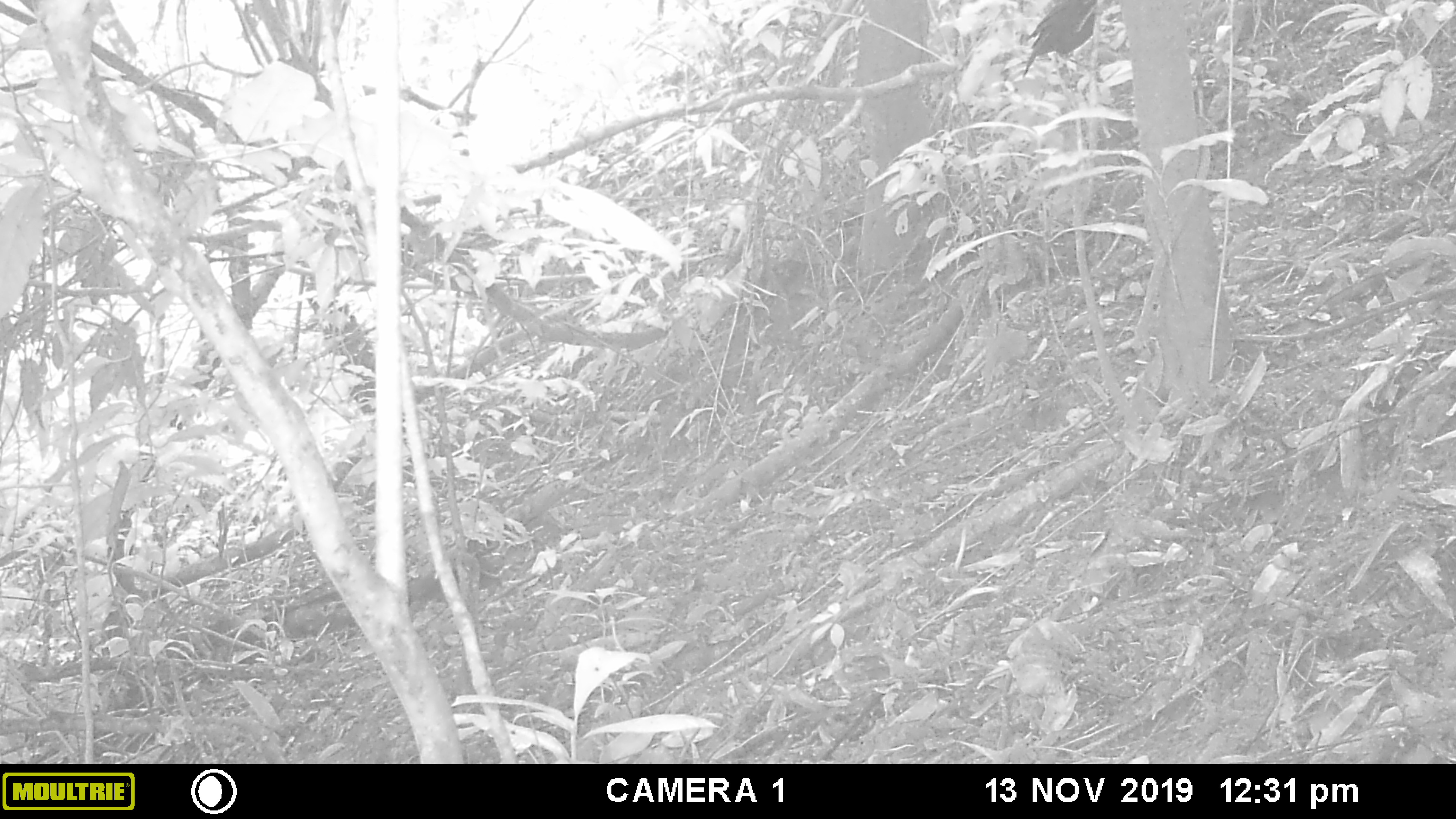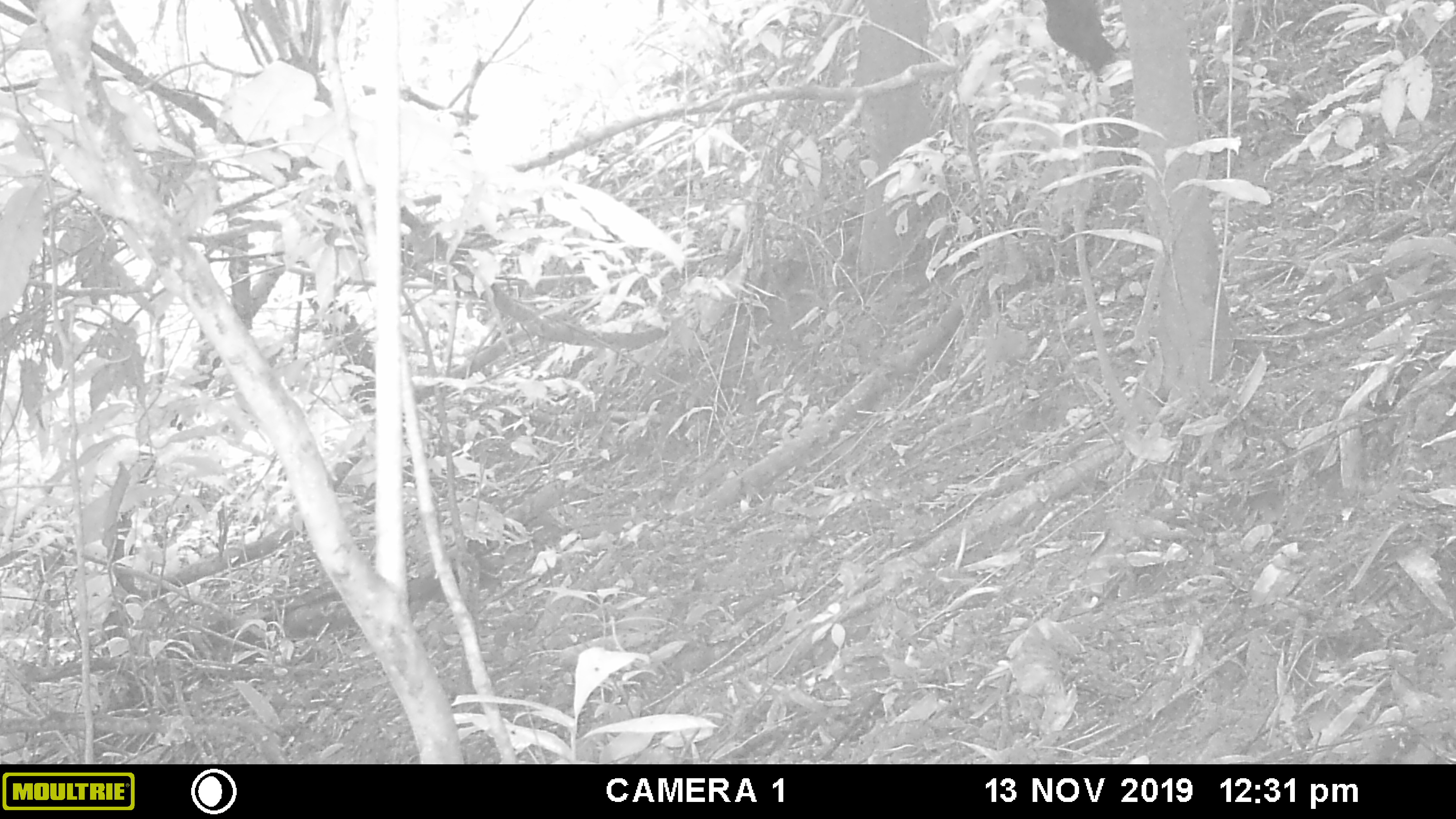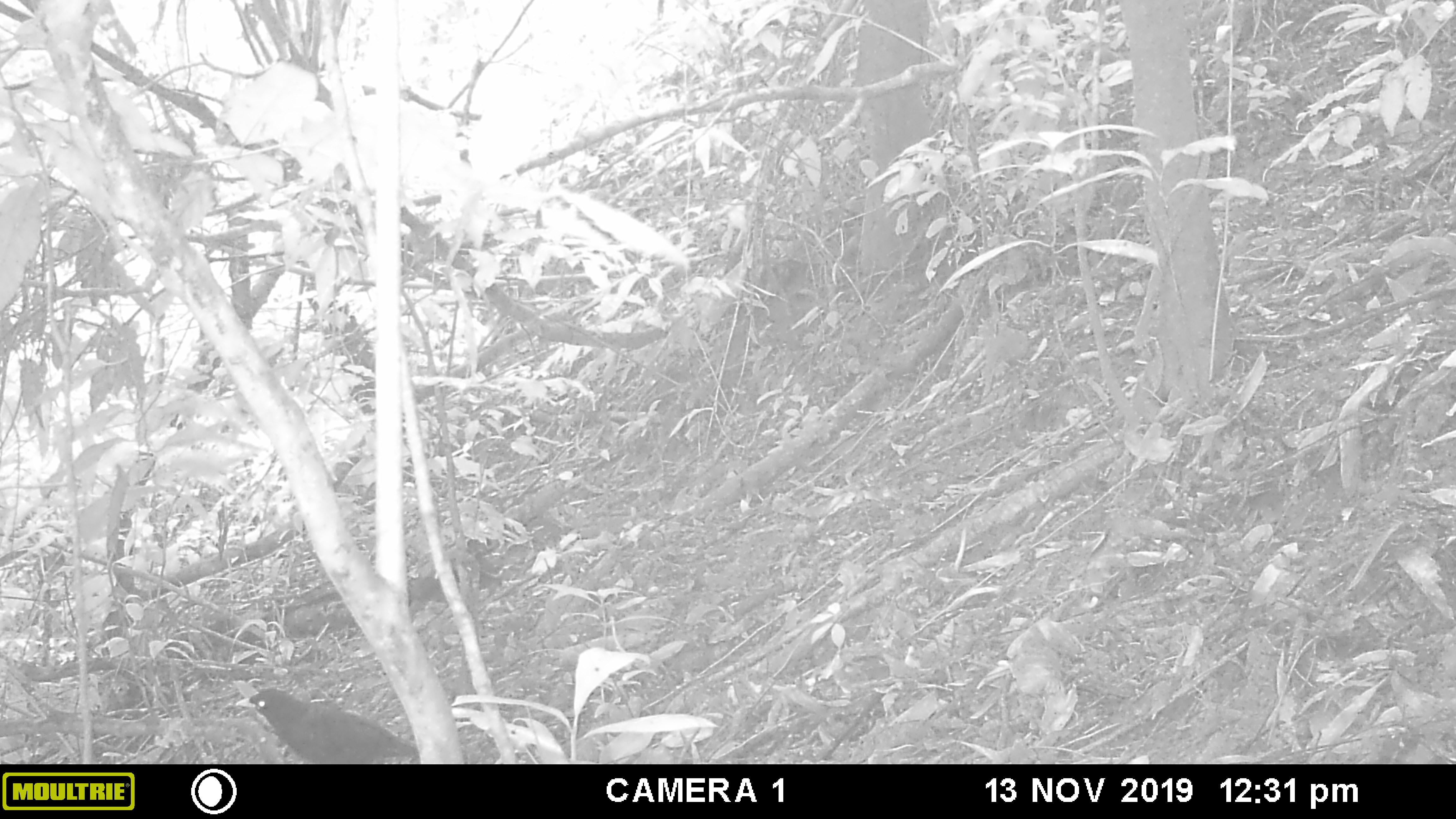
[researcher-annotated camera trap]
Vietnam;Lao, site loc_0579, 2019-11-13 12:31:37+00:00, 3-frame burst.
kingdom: Animalia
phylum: Chordata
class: Aves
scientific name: Aves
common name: bird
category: unidentified bird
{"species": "unidentified bird (bird) (Aves)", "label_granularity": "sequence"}